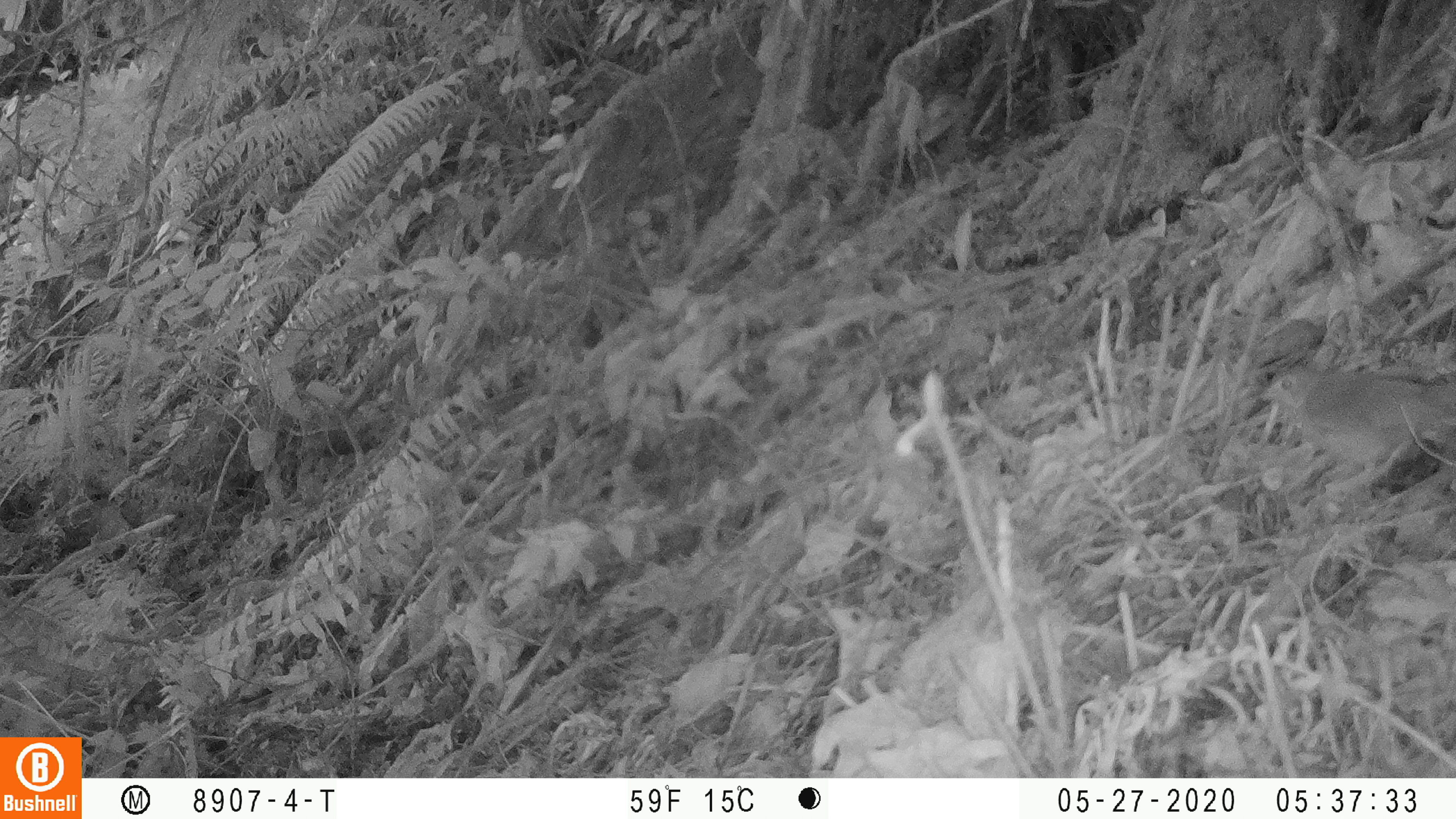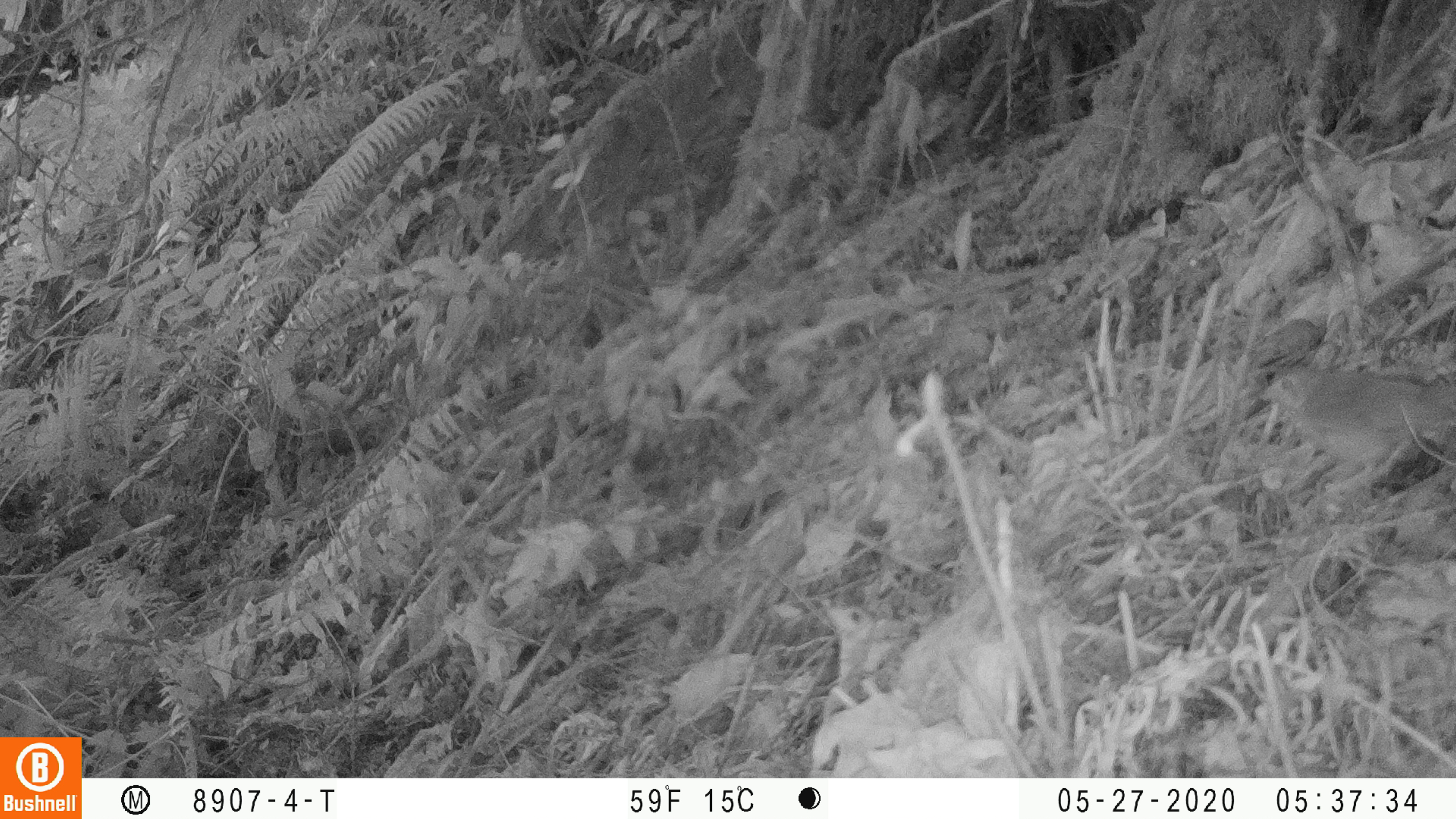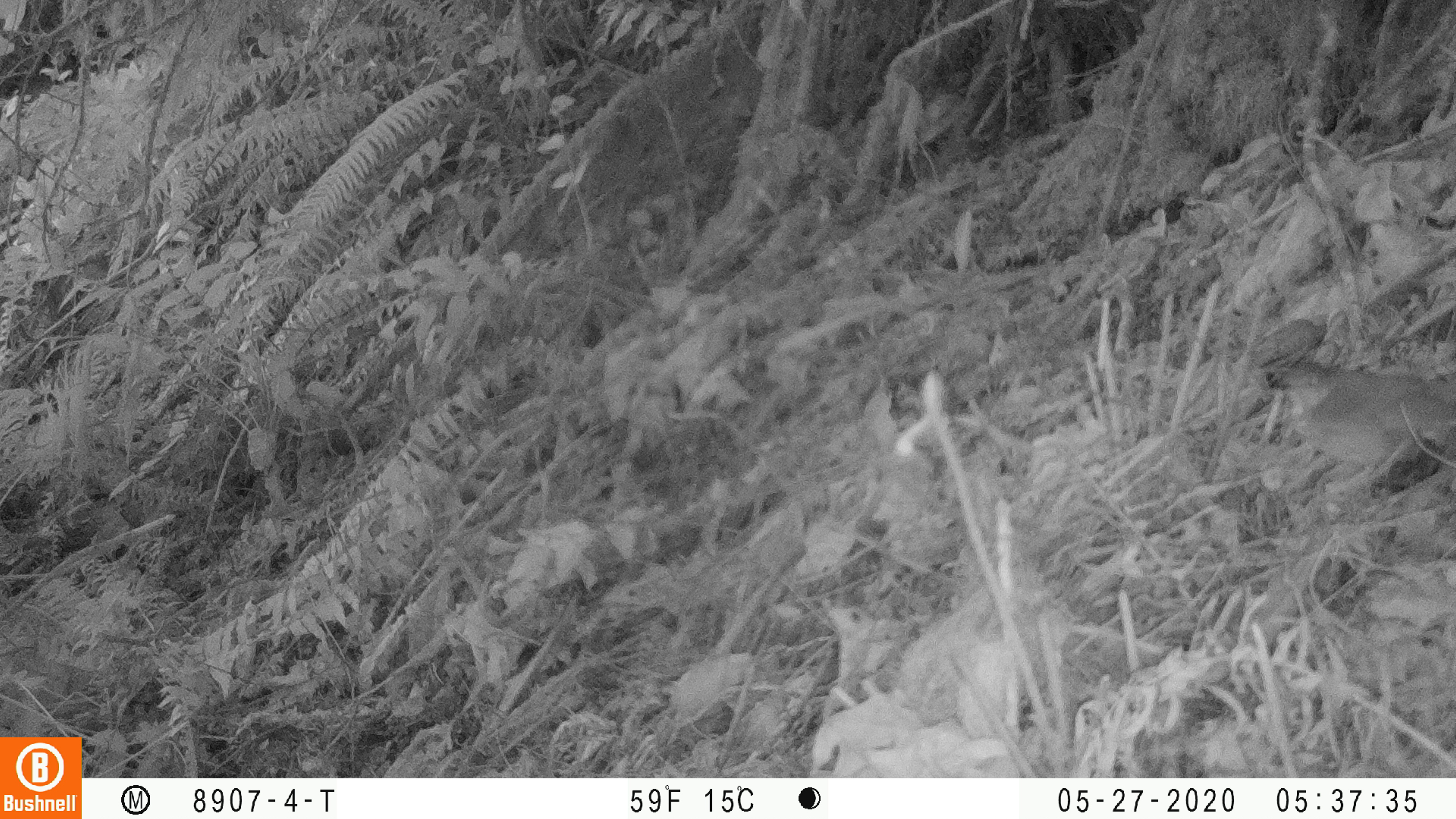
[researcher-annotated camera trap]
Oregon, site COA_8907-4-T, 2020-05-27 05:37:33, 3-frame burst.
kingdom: Animalia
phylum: Chordata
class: Aves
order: Passeriformes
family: Turdidae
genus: Catharus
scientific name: Catharus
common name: brown thrushes and nightingale-thrushes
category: catharus species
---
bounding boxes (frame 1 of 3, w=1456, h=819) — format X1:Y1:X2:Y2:
catharus species: 1255:363:1447:471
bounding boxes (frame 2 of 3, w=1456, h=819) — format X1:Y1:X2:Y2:
catharus species: 1257:364:1447:471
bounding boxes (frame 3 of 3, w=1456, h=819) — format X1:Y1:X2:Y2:
catharus species: 1274:366:1447:471